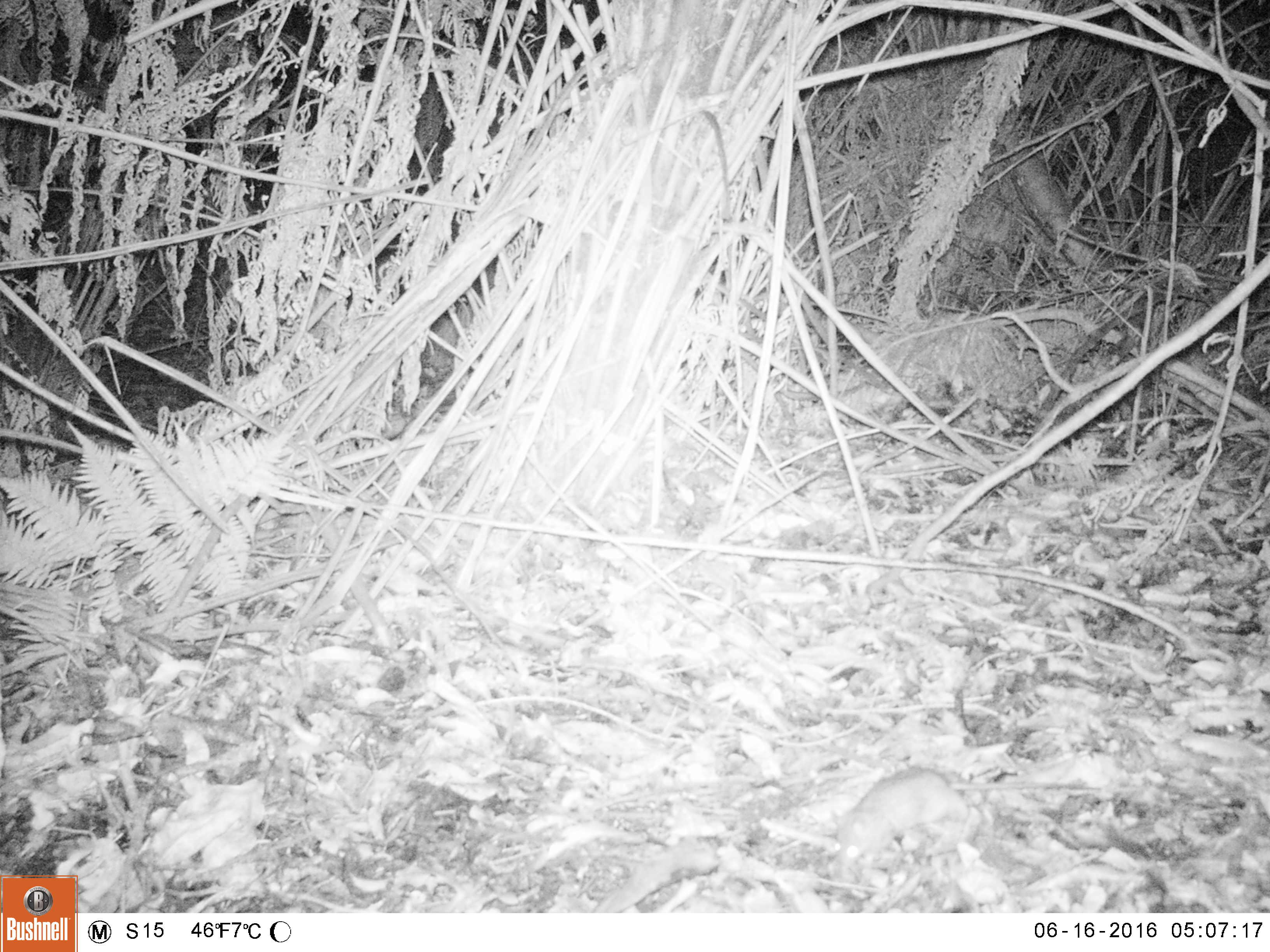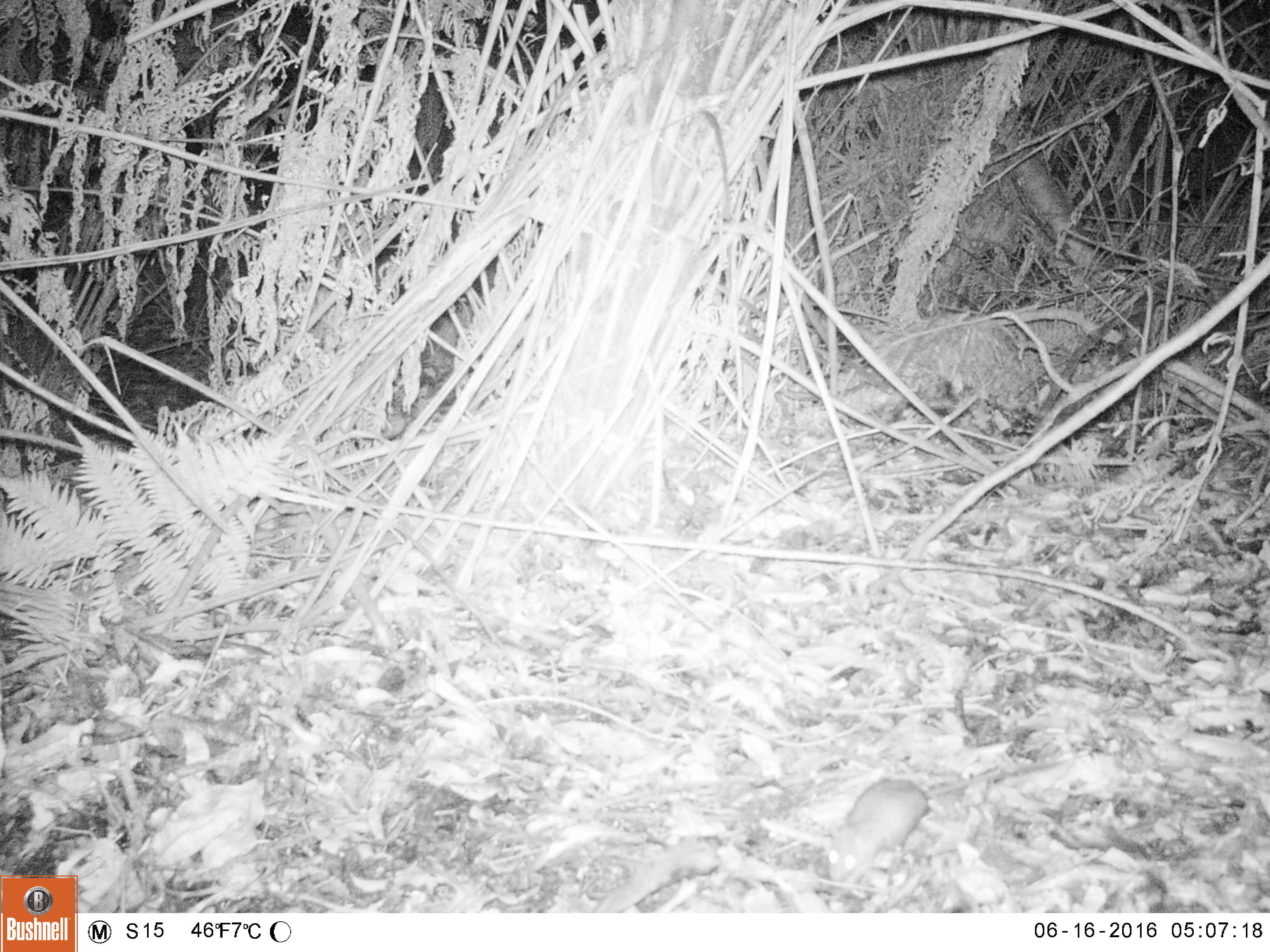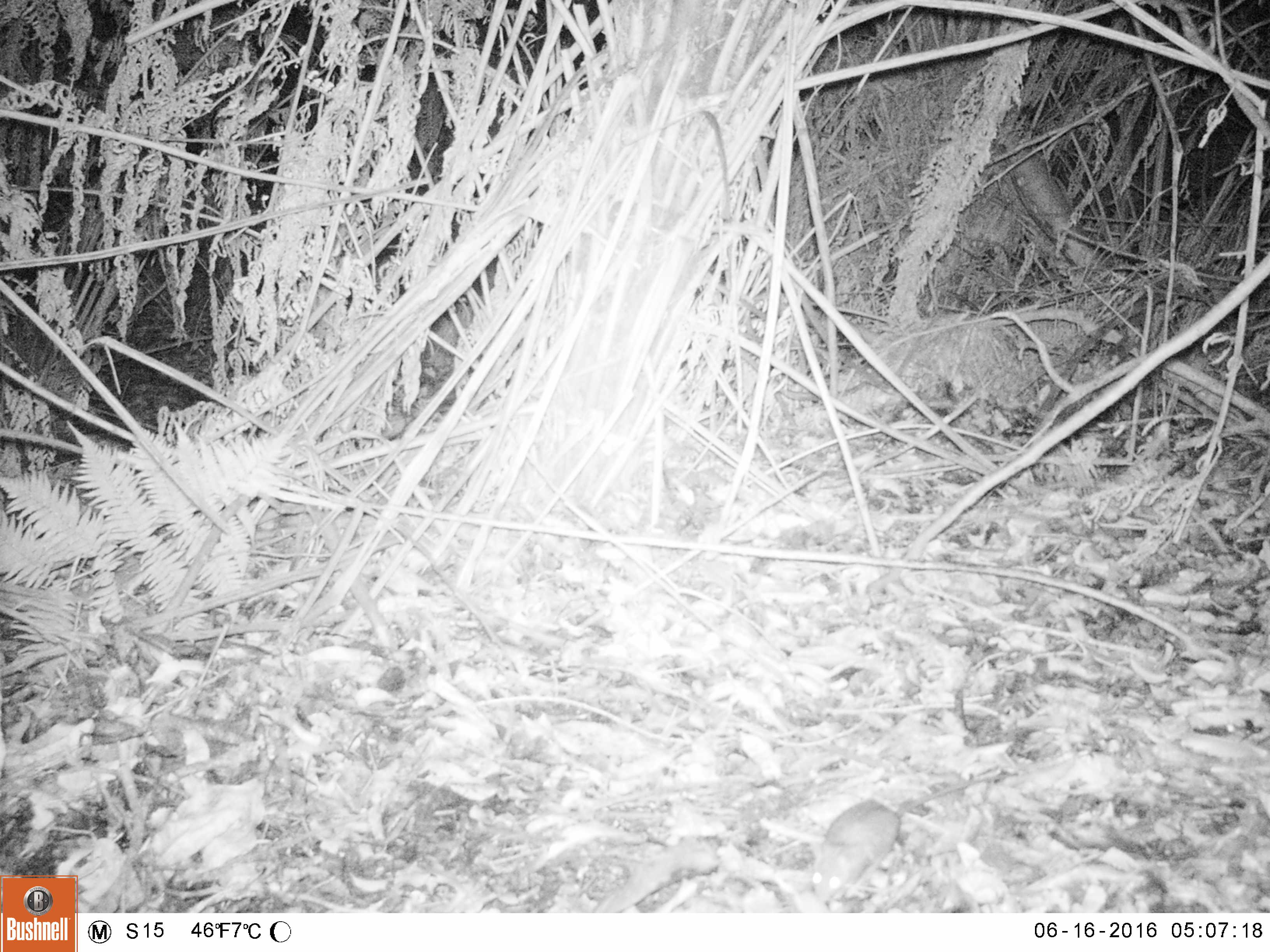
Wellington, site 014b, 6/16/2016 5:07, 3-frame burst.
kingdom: Animalia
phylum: Chordata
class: Mammalia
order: Rodentia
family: Muridae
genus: Rattus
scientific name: Rattus norvegicus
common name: norway rat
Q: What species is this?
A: Norway rat (Rattus norvegicus).